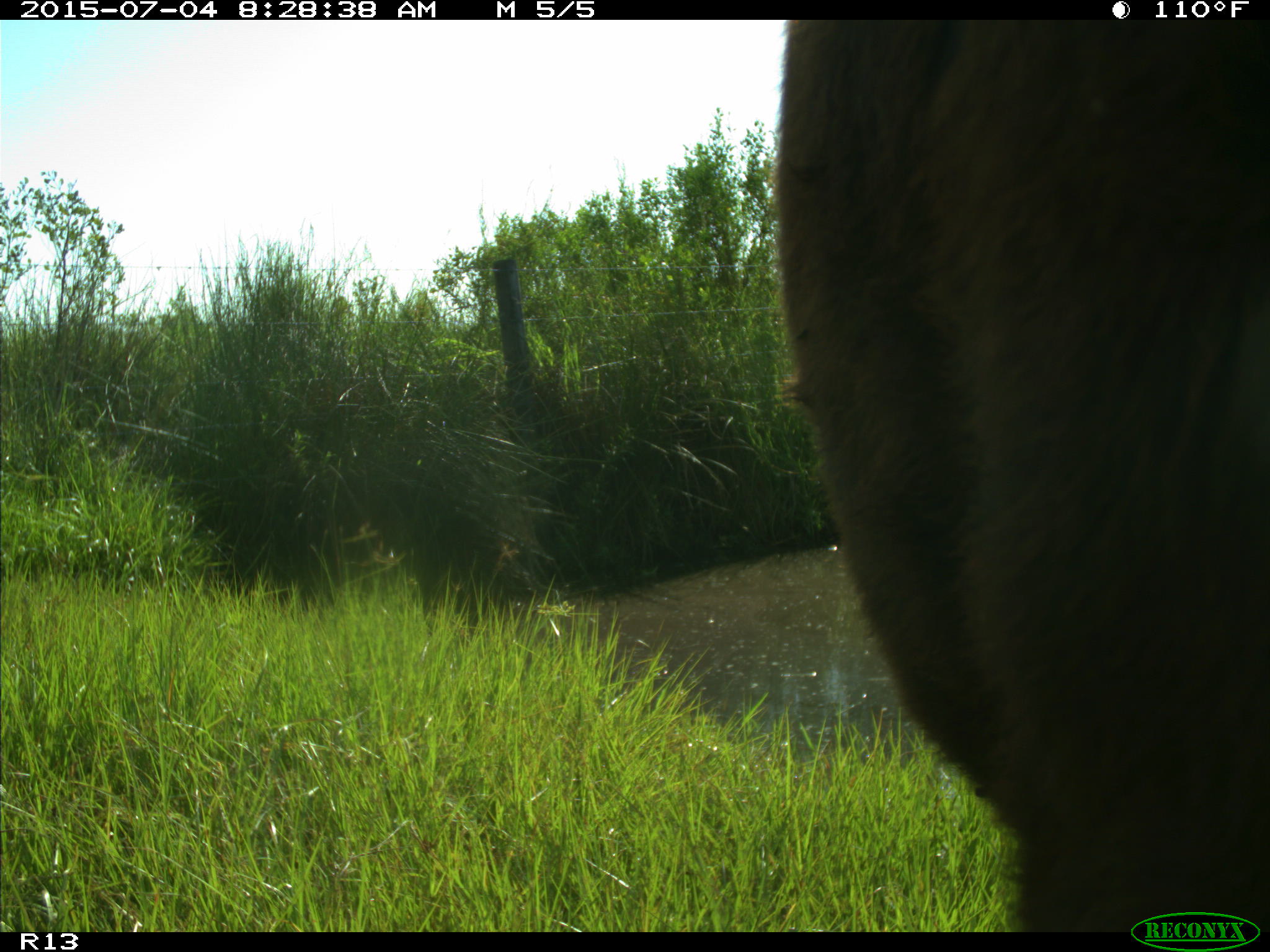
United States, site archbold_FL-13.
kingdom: Animalia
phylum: Chordata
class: Mammalia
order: Artiodactyla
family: Bovidae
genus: Bos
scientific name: Bos taurus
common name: domestic cow